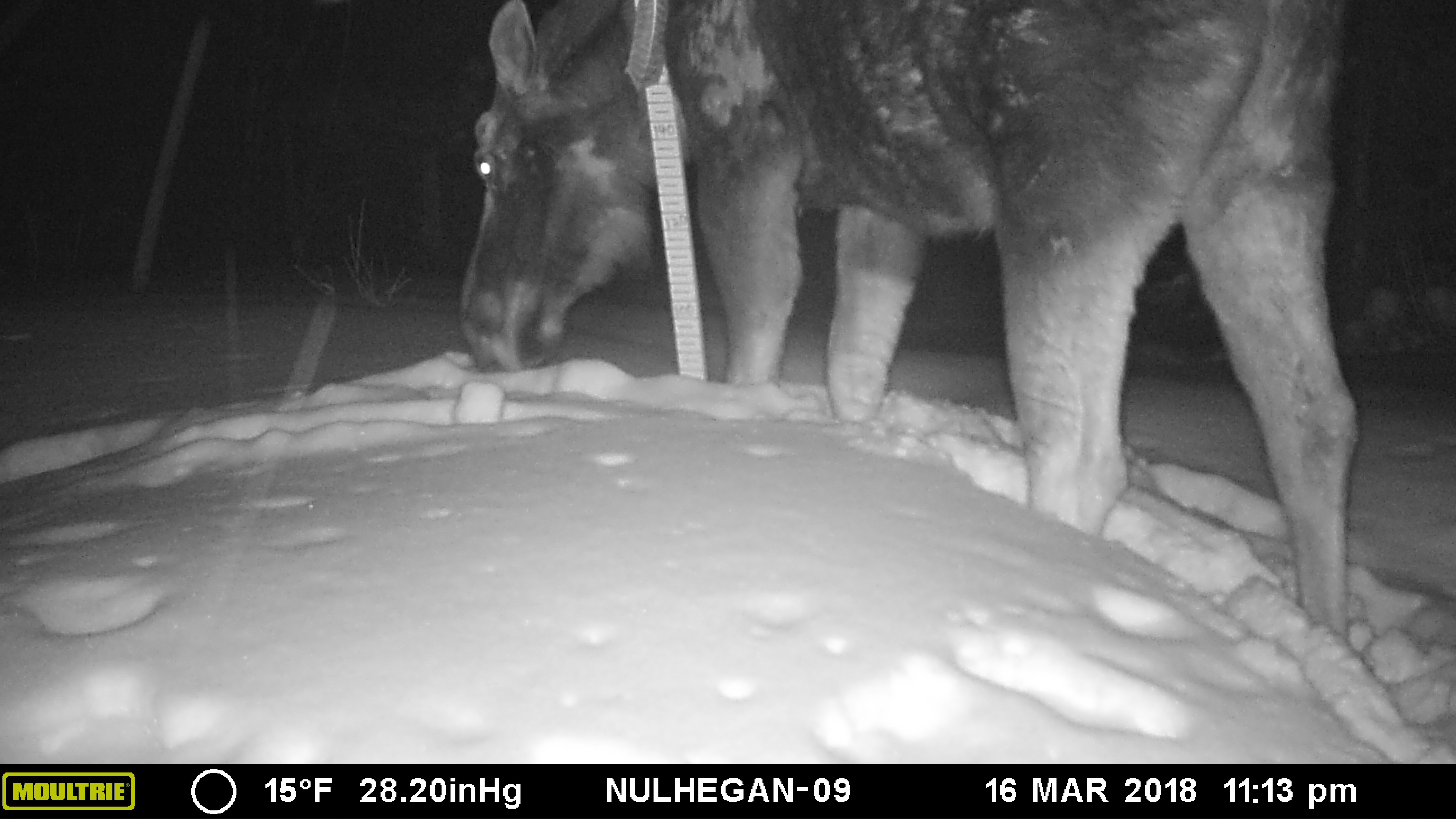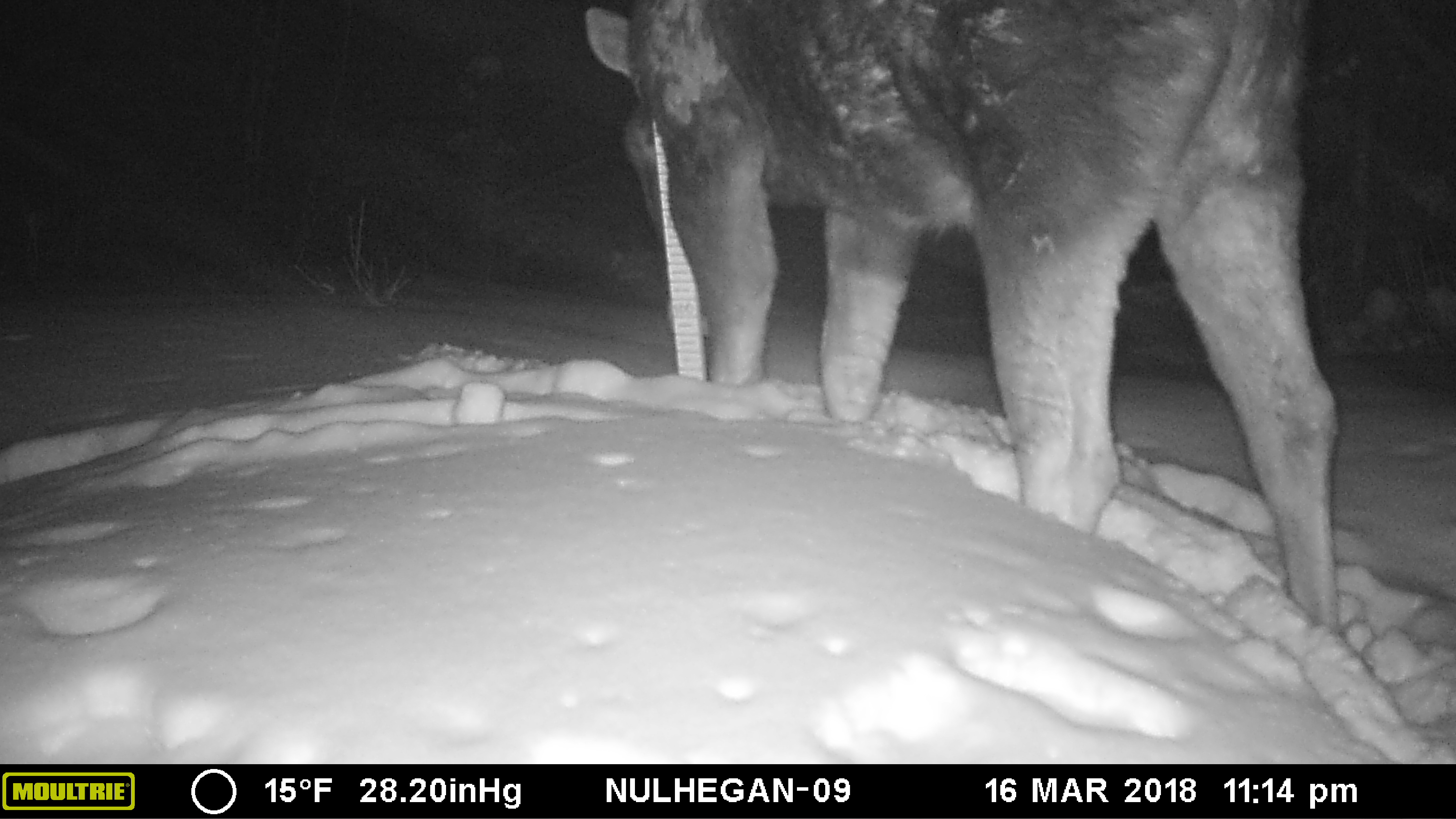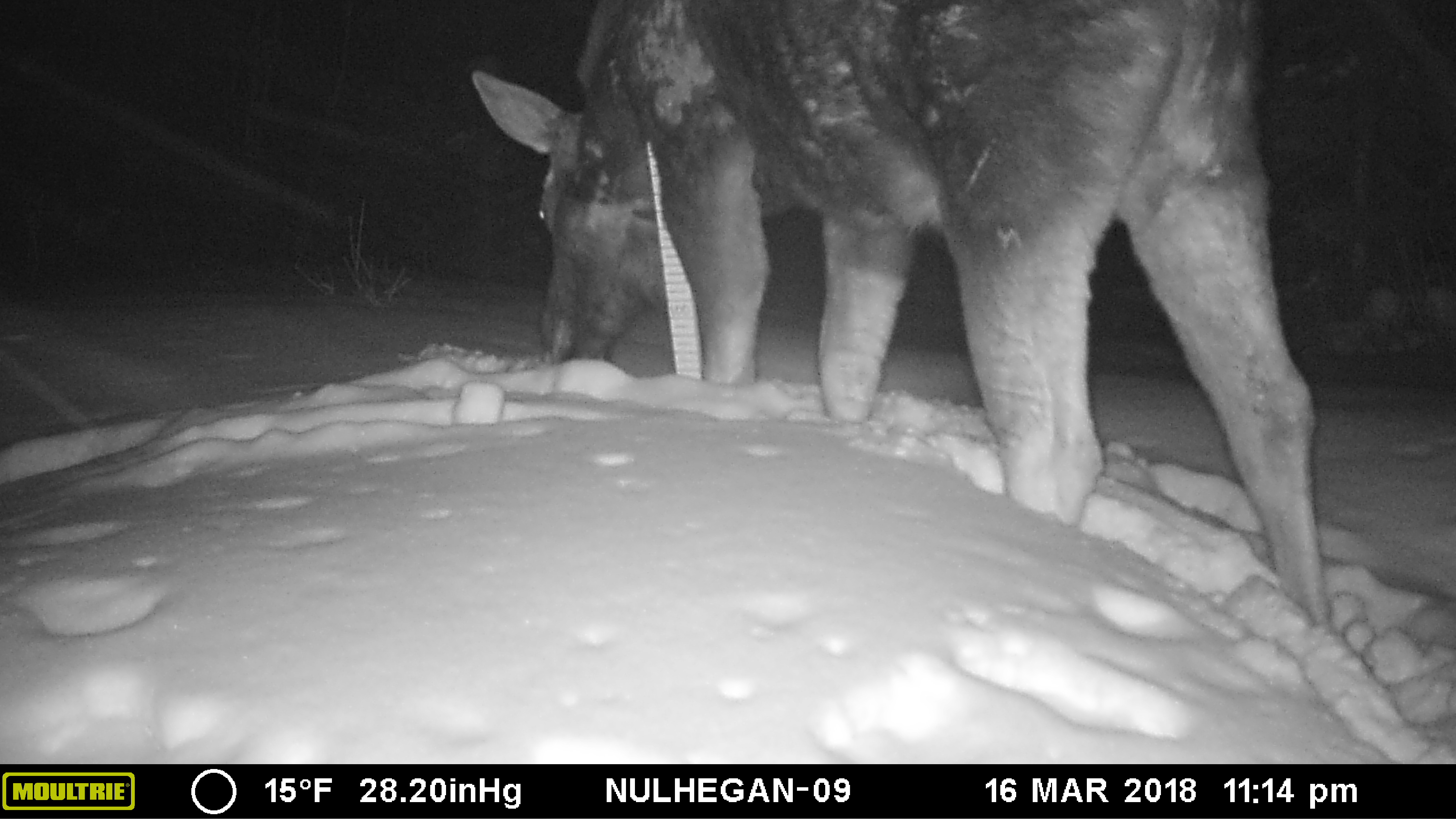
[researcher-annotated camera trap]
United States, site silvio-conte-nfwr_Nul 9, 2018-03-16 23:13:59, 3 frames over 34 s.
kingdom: Animalia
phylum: Chordata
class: Mammalia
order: Artiodactyla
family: Cervidae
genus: Alces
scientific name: Alces alces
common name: moose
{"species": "moose (Alces alces)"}